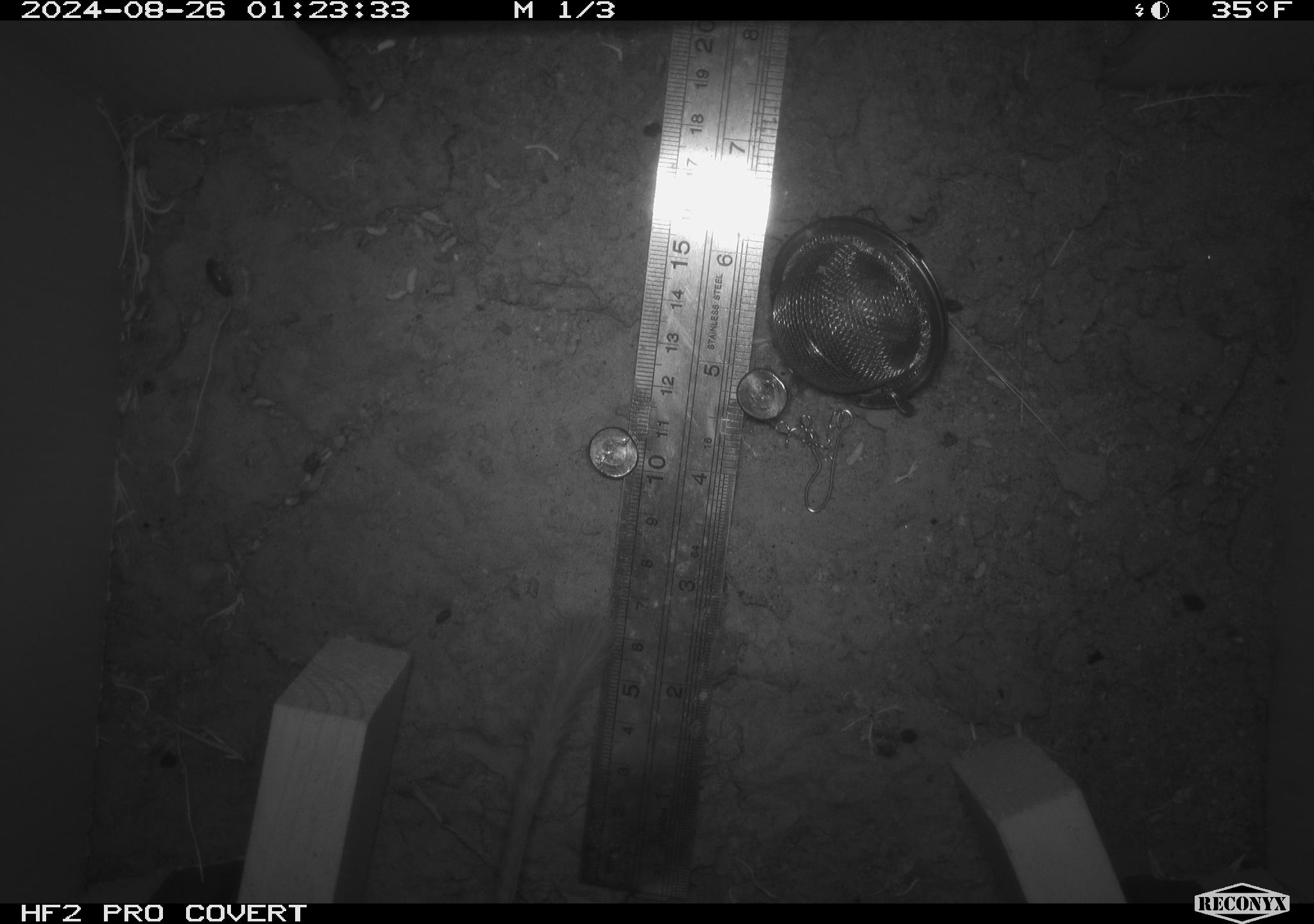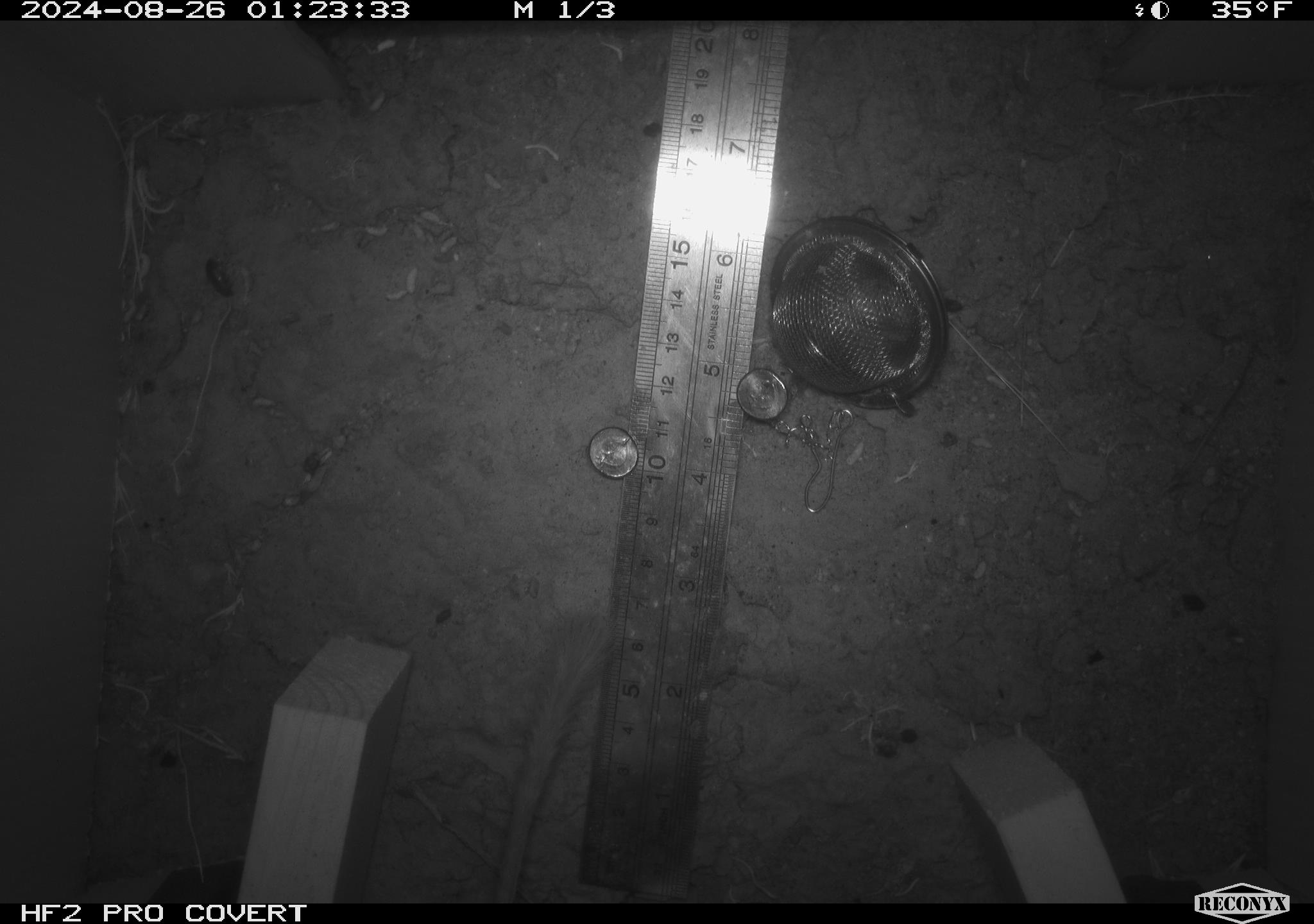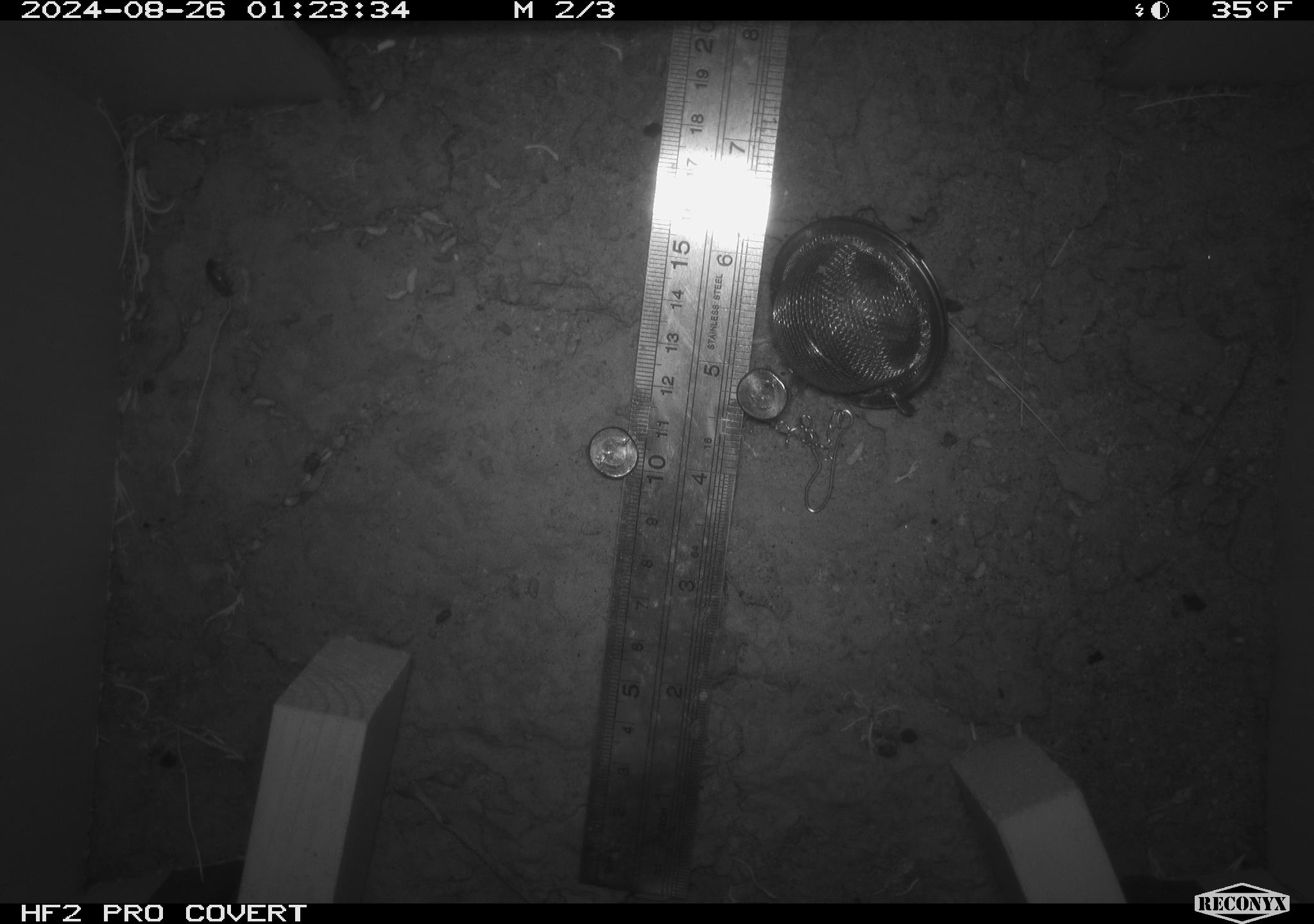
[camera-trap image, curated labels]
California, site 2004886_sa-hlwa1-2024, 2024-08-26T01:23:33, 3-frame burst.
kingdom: Animalia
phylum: Chordata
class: Mammalia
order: Rodentia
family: Heteromyidae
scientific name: Heteromyidae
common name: kangaroo rats and pocket mice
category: heteromyidae family